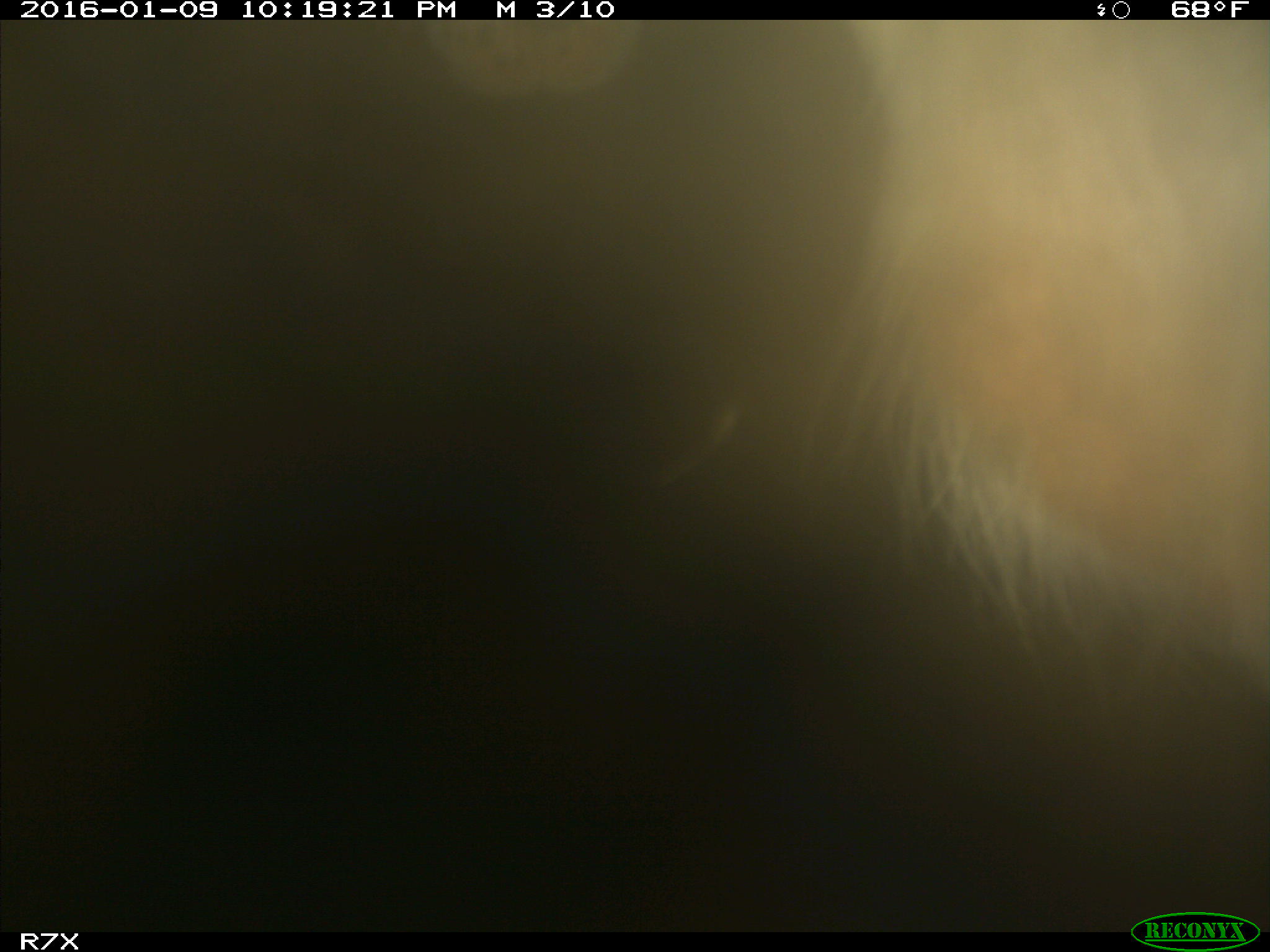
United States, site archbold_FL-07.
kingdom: Animalia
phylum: Chordata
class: Mammalia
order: Artiodactyla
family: Bovidae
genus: Bos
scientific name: Bos taurus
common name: domestic cow